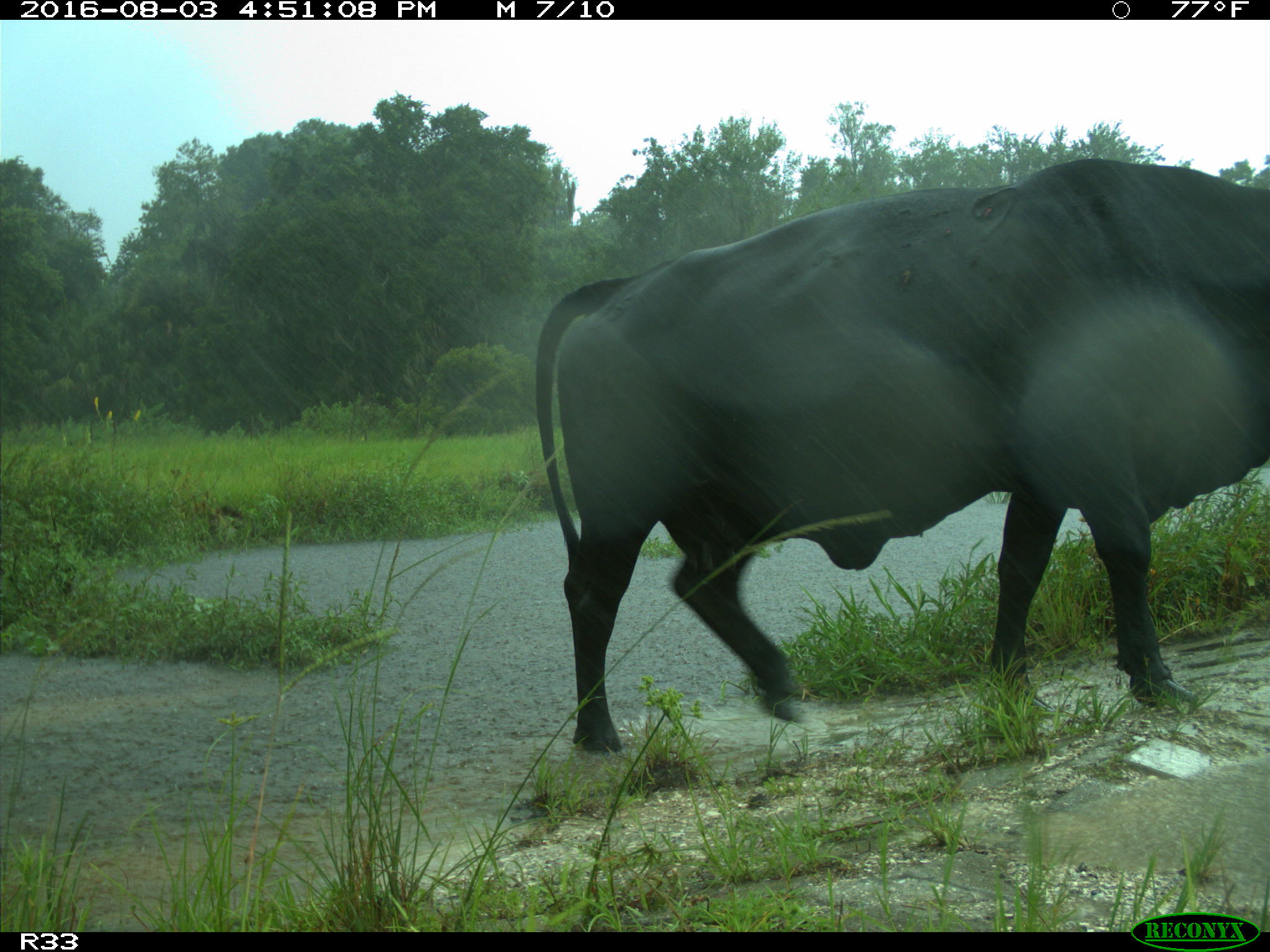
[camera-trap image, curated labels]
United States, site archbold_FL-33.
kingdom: Animalia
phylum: Chordata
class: Mammalia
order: Artiodactyla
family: Bovidae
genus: Bos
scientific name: Bos taurus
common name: domestic cow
Bos taurus (domestic cow).